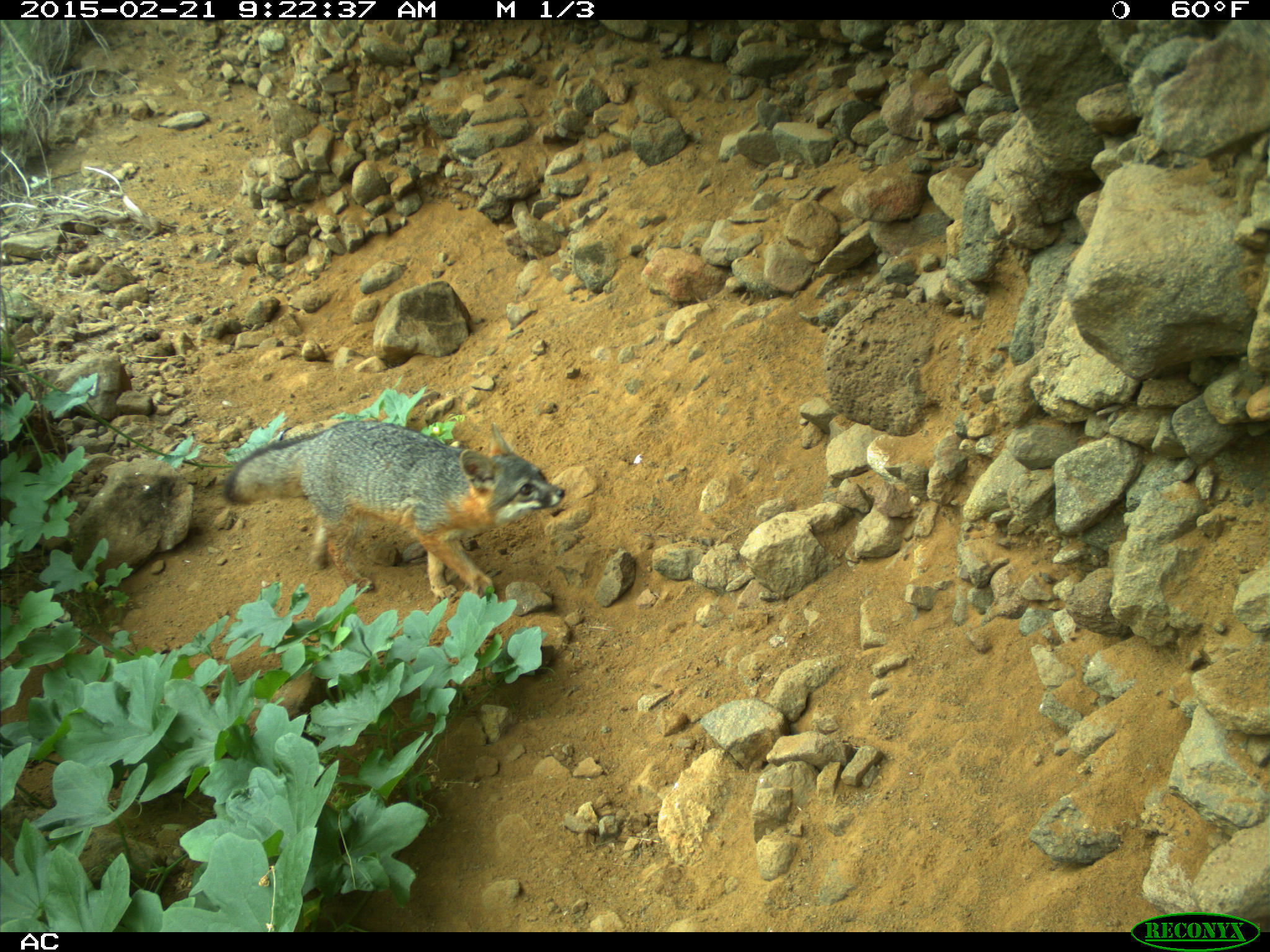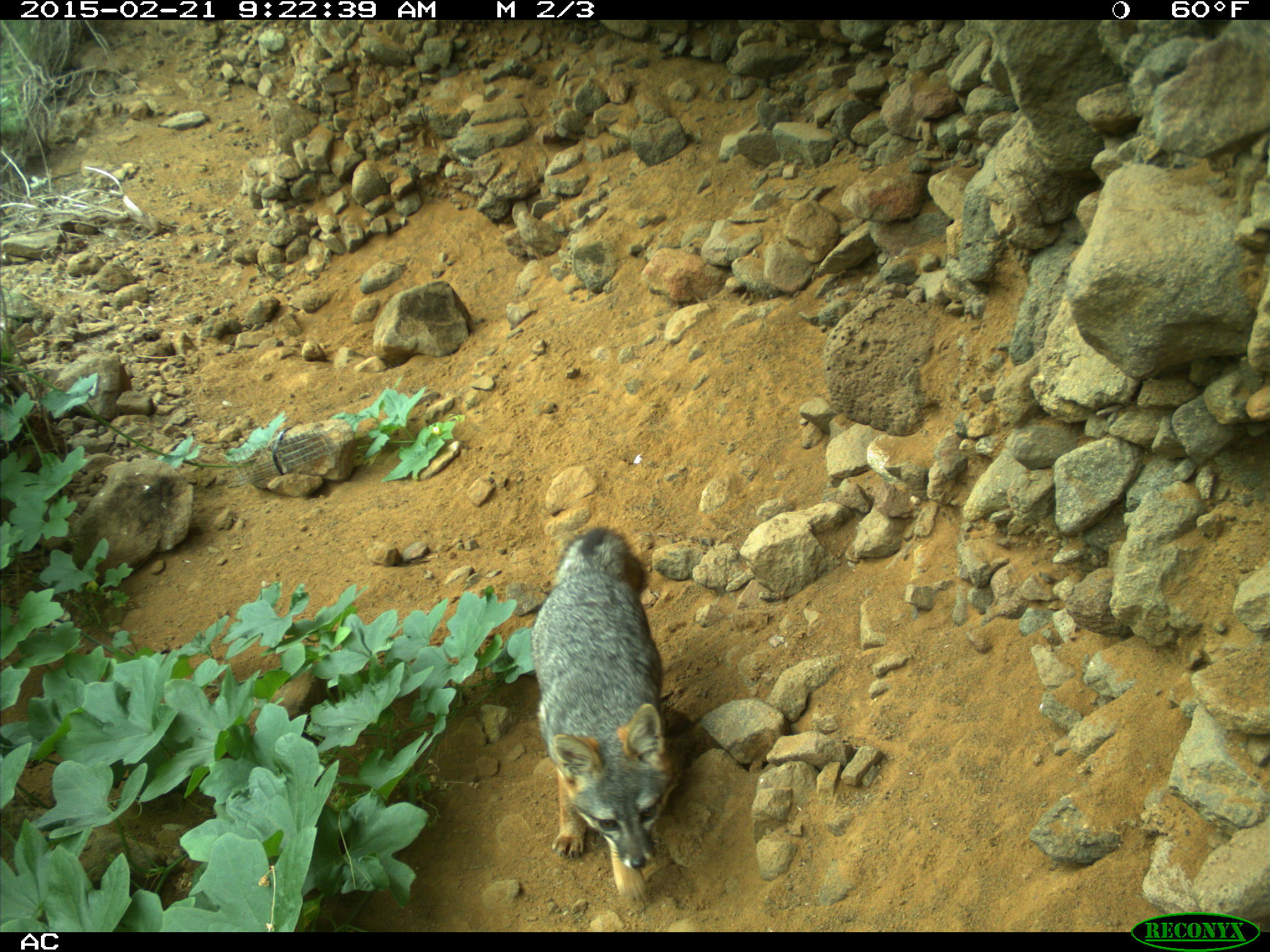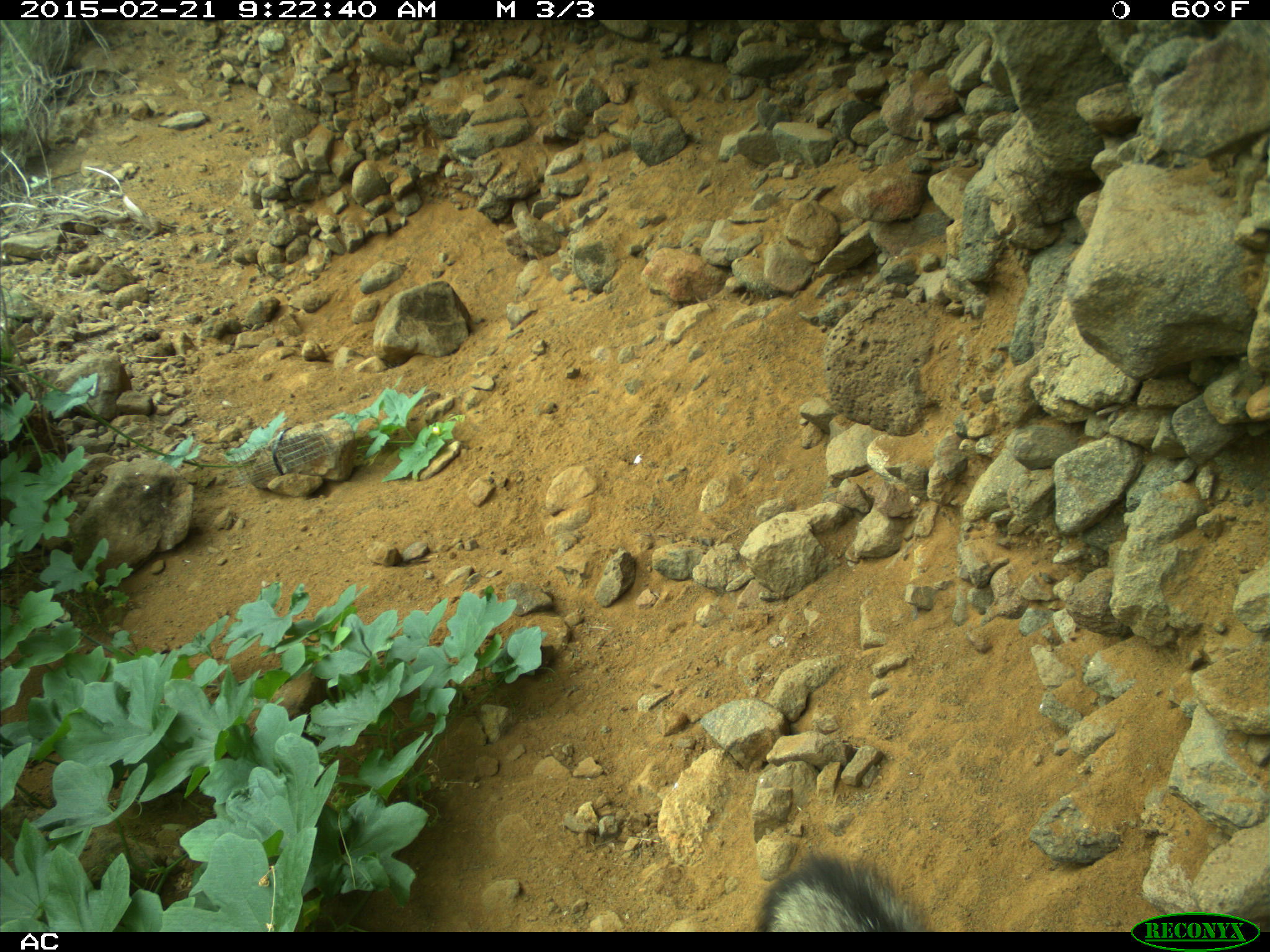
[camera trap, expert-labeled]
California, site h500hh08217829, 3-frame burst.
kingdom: Animalia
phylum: Chordata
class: Mammalia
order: Carnivora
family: Canidae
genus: Urocyon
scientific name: Urocyon littoralis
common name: island fox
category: fox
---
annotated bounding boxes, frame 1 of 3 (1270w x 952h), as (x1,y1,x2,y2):
fox: (223,421,564,603)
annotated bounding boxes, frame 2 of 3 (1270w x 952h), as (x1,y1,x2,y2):
fox: (530,525,677,902)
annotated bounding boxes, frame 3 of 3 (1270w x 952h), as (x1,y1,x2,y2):
fox: (752,846,932,931)